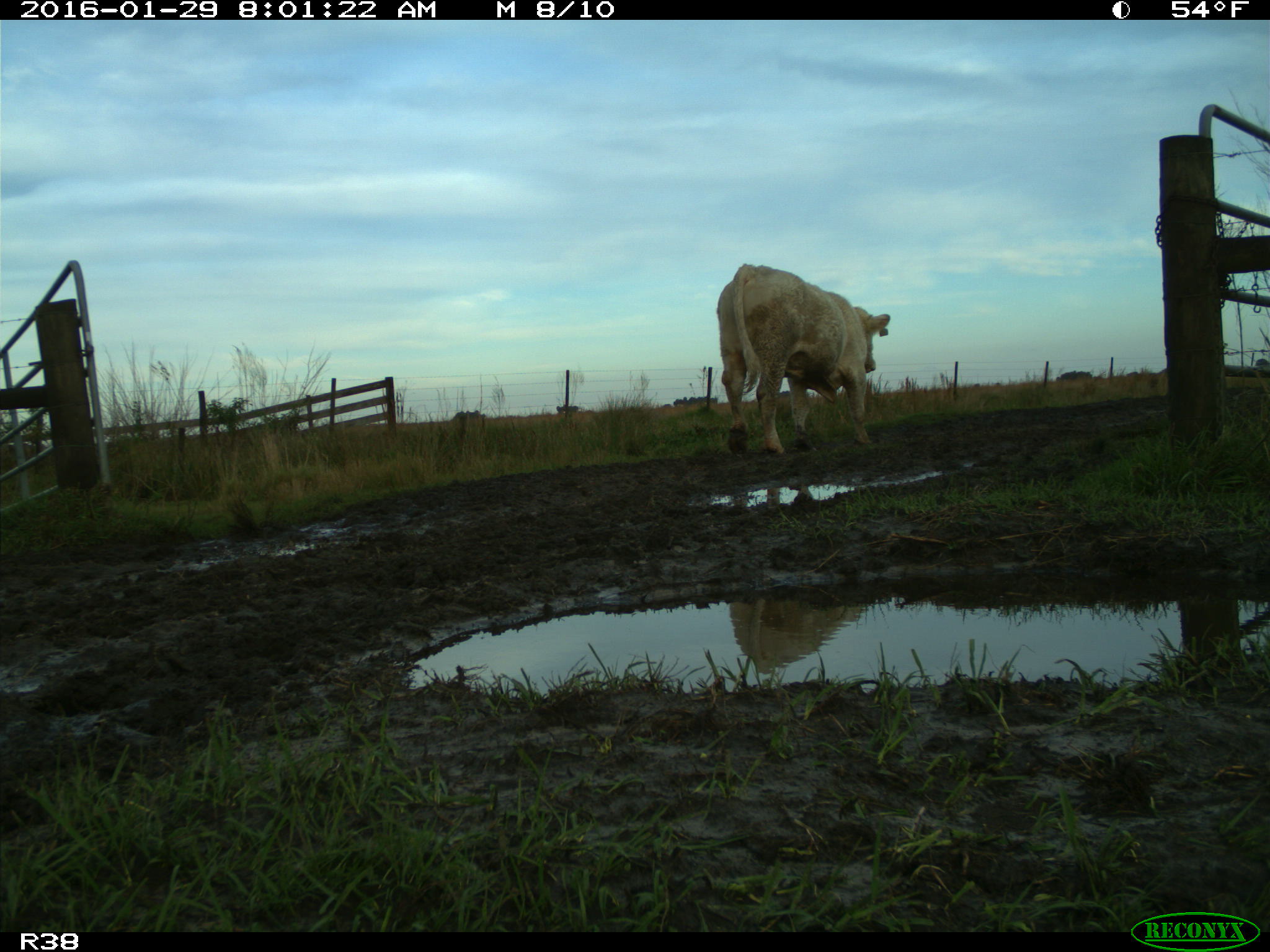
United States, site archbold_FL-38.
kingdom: Animalia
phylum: Chordata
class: Mammalia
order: Artiodactyla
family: Bovidae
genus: Bos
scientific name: Bos taurus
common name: domestic cow